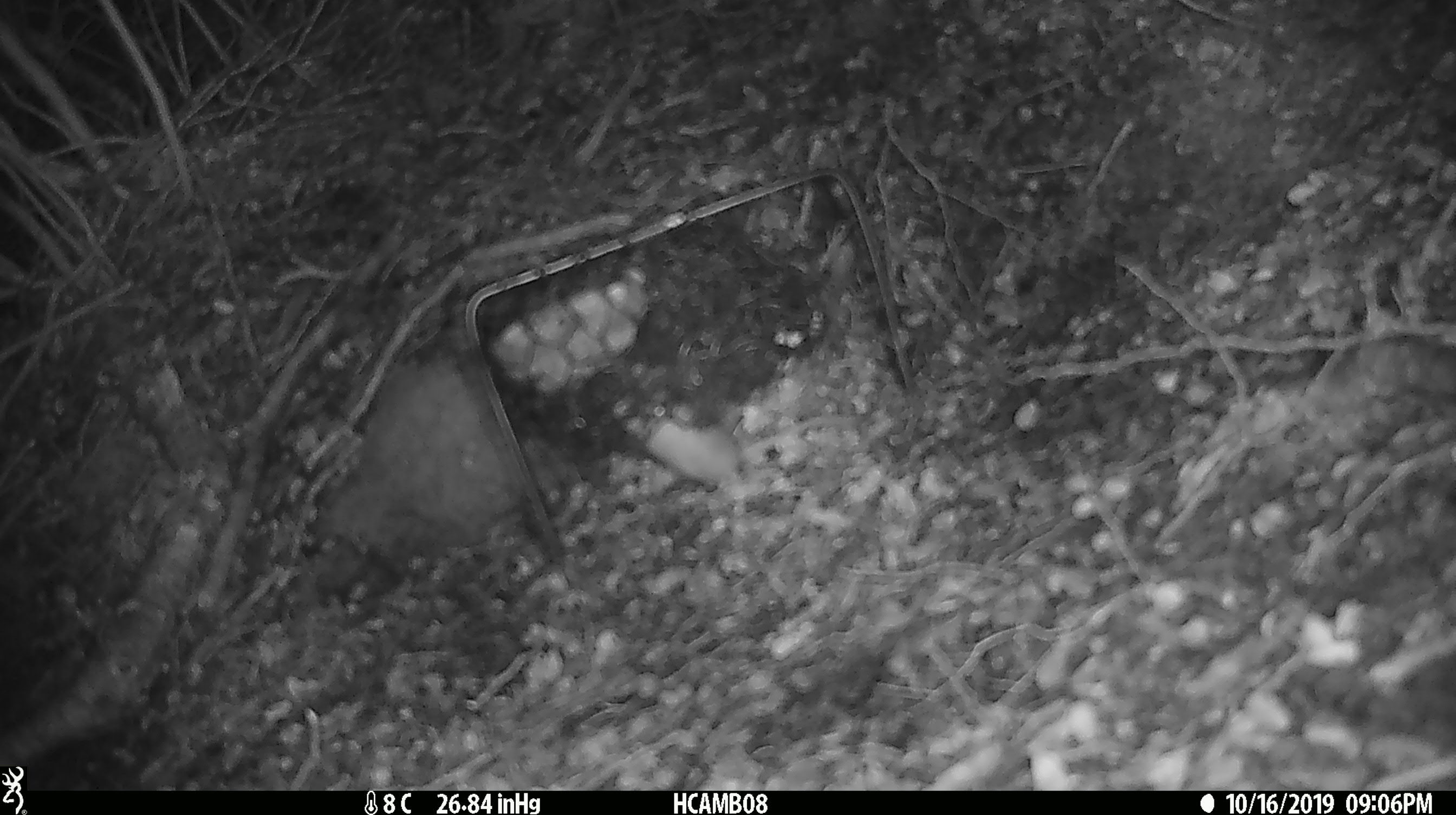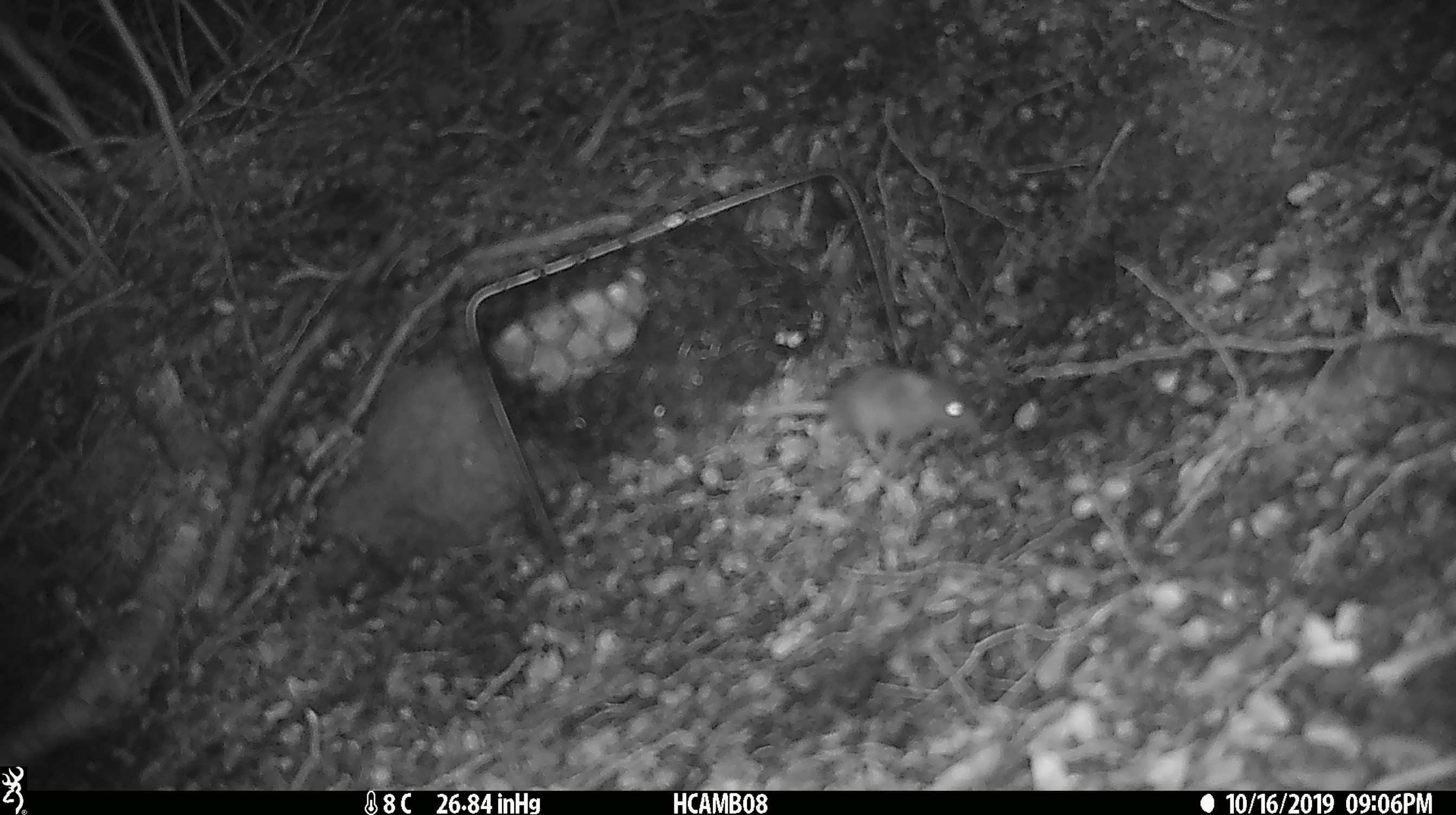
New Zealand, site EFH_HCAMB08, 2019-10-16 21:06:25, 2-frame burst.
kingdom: Animalia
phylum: Chordata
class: Mammalia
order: Rodentia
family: Muridae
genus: Mus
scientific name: Mus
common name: mouse